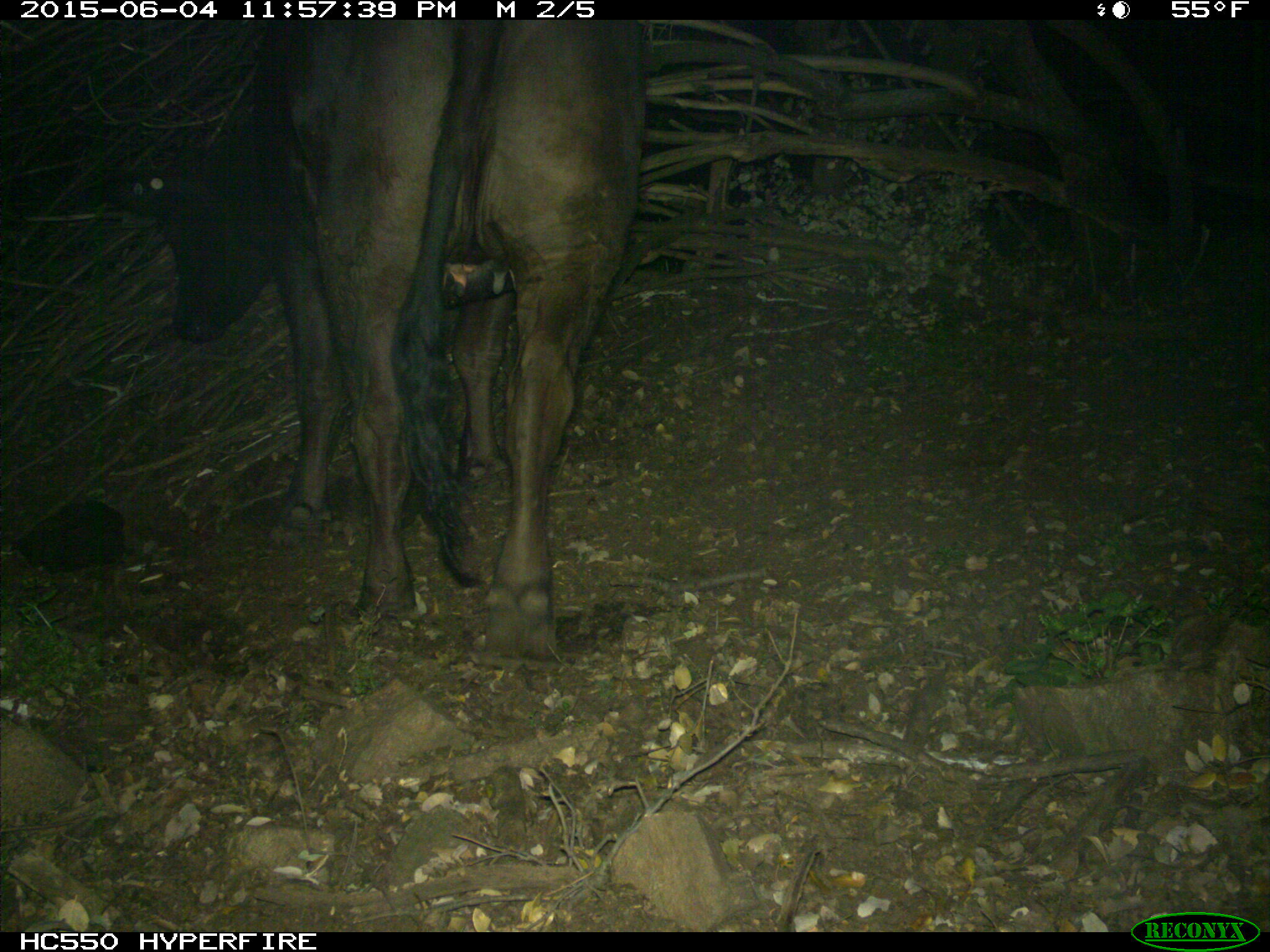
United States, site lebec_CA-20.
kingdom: Animalia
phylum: Chordata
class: Mammalia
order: Artiodactyla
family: Bovidae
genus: Bos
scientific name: Bos taurus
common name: domestic cow